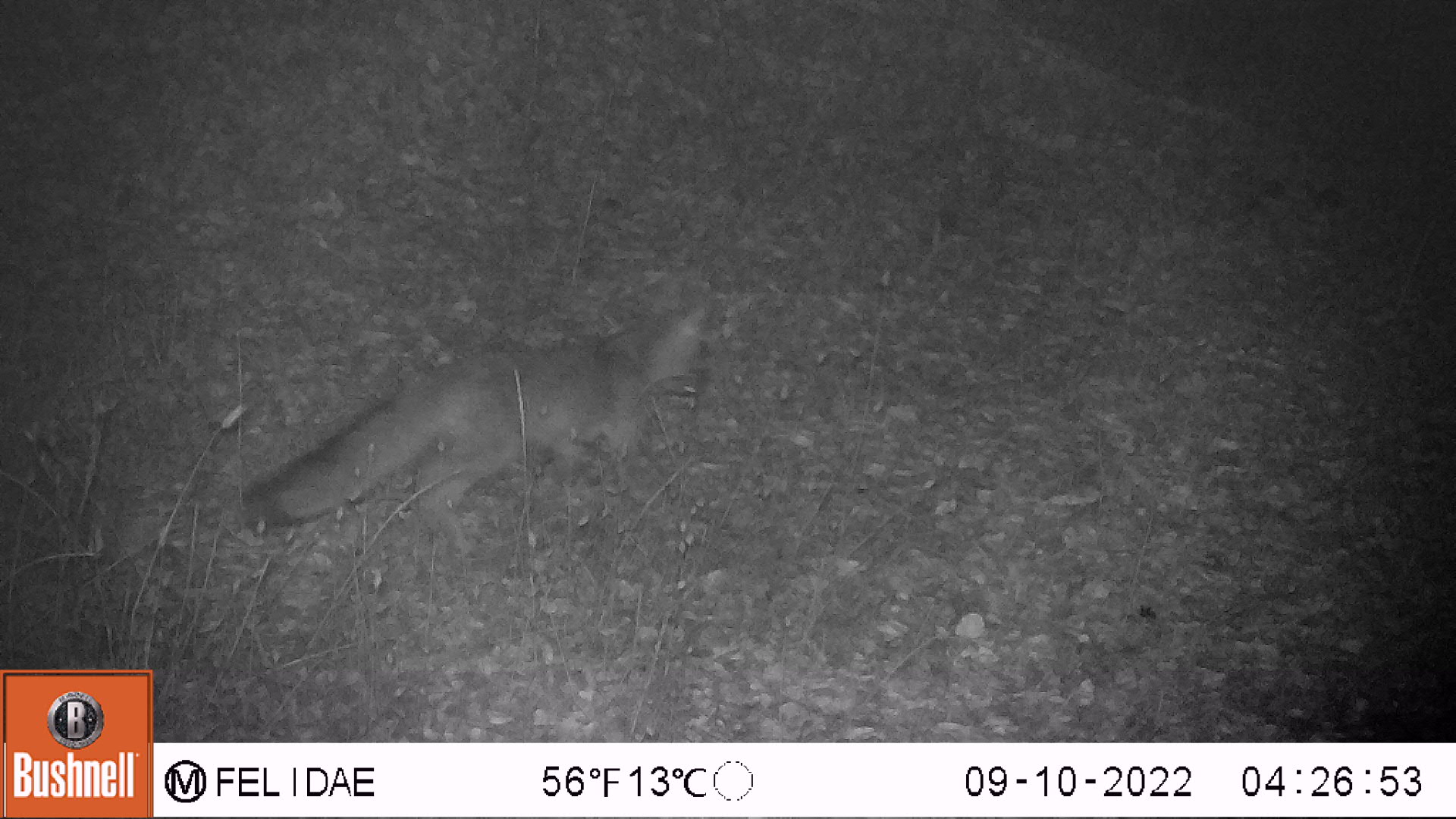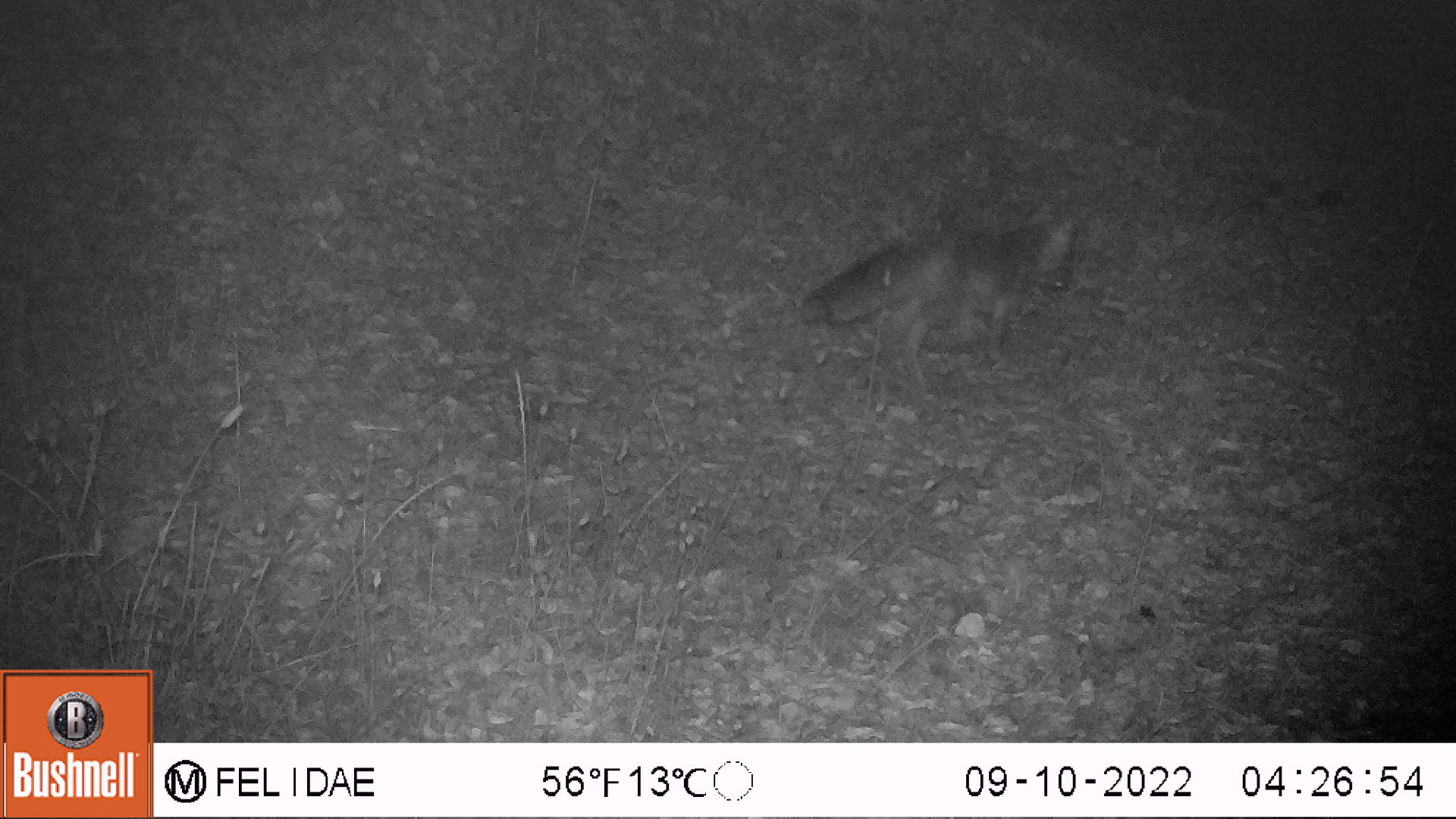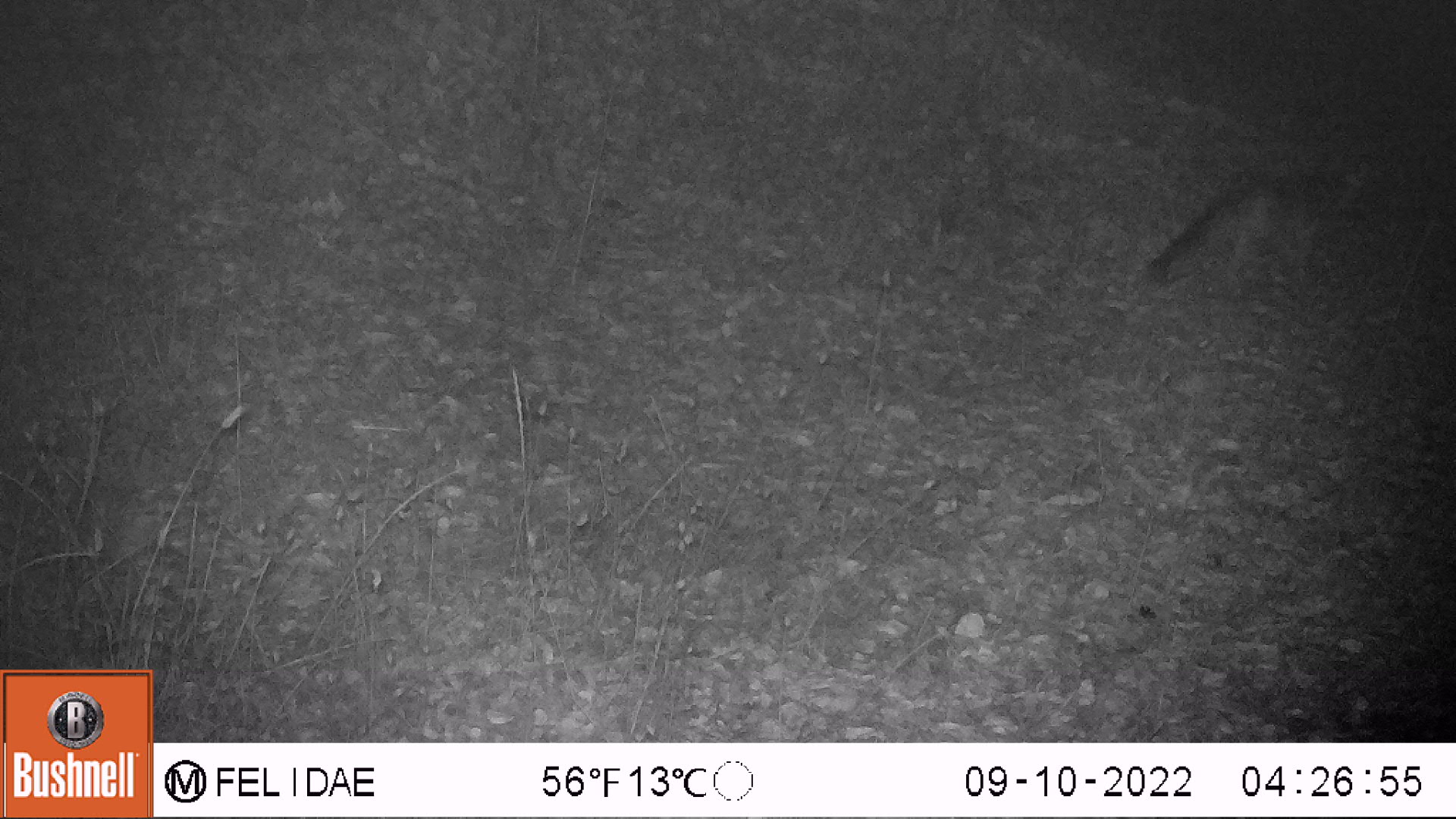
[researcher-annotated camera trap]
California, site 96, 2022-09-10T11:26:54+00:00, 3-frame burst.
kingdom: Animalia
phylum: Chordata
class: Mammalia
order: Carnivora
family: Canidae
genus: Urocyon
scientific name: Urocyon cinereoargenteus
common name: gray fox